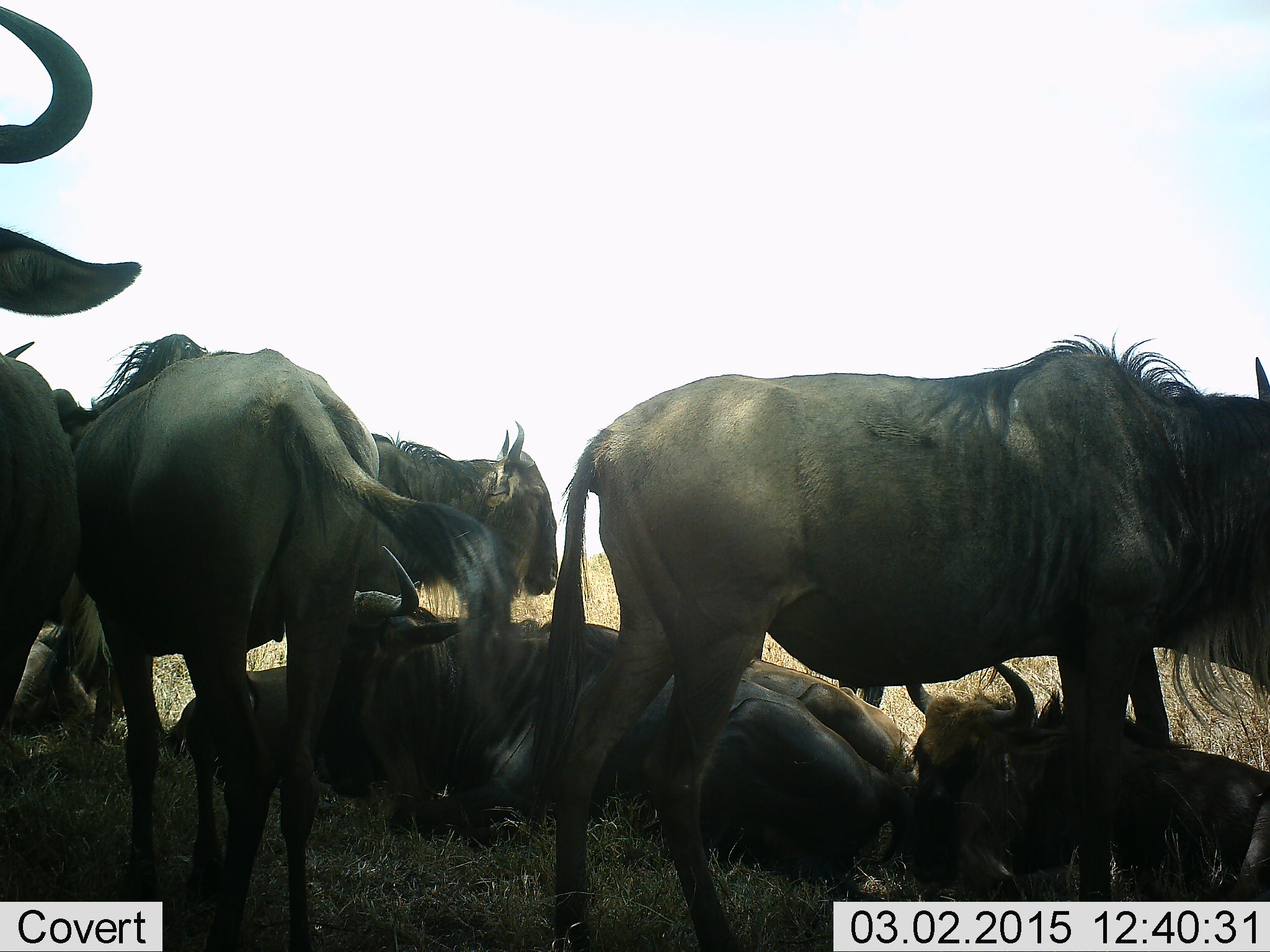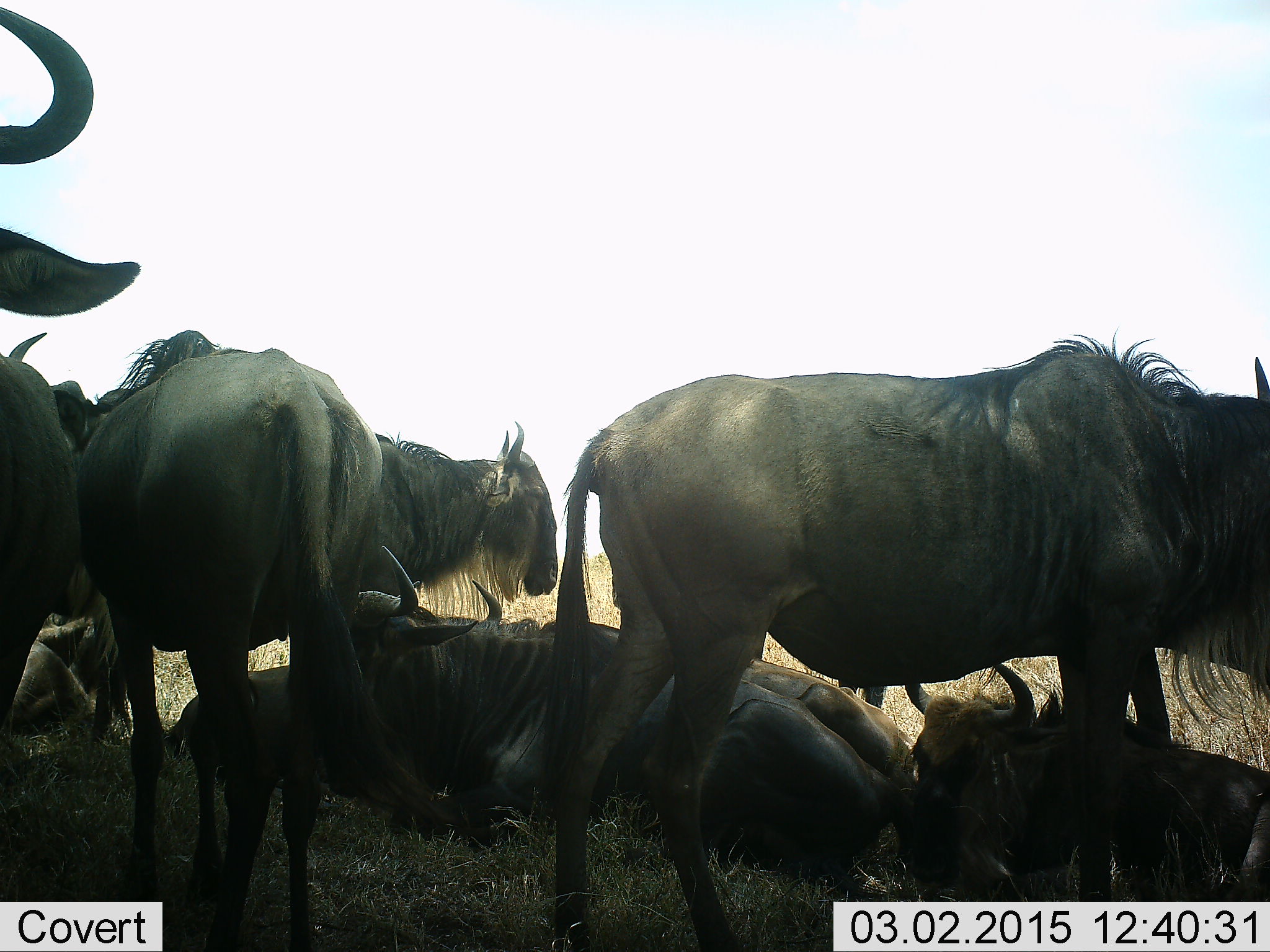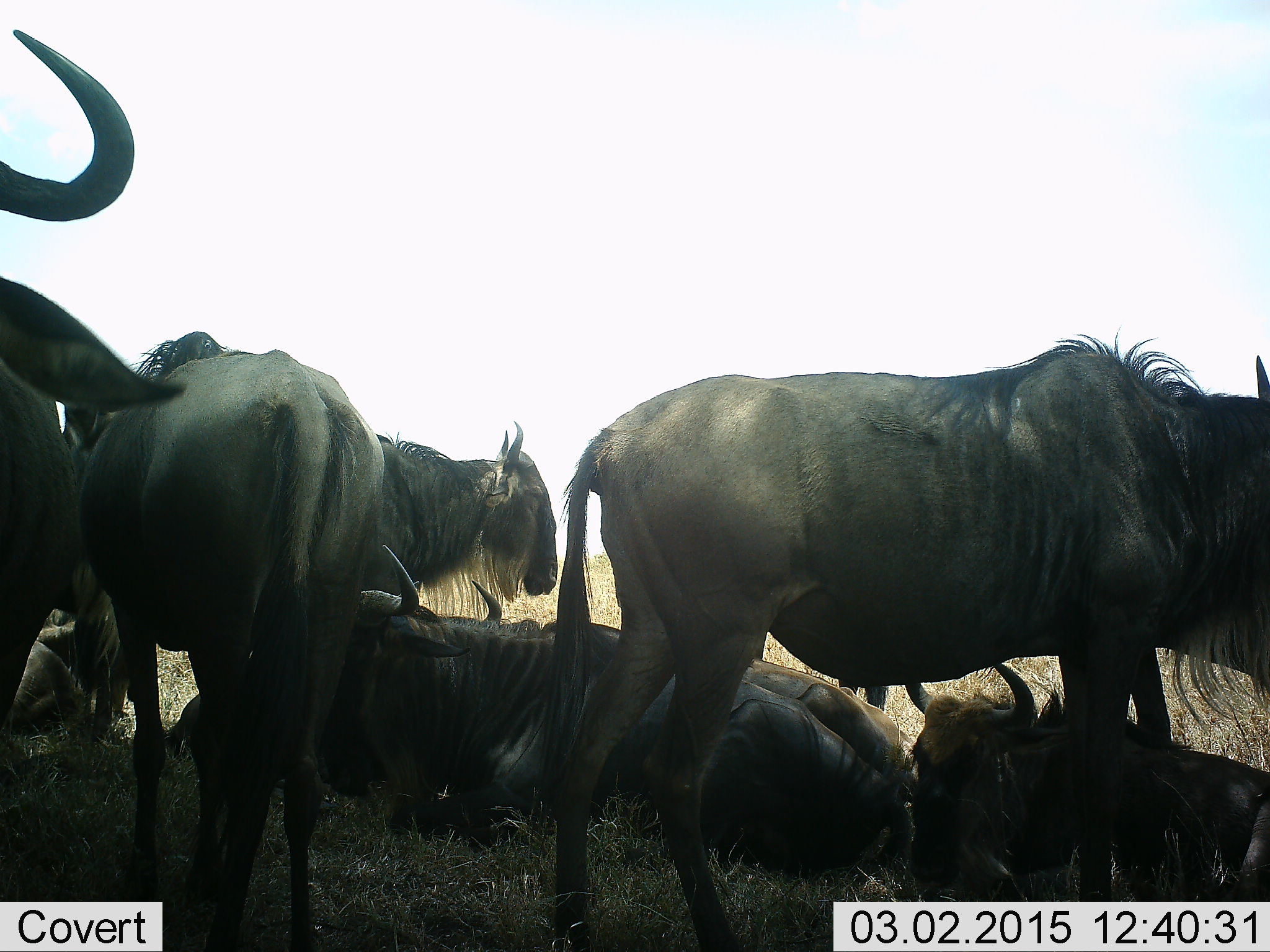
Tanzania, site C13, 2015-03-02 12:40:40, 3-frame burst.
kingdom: Animalia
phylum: Chordata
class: Mammalia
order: Artiodactyla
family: Bovidae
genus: Connochaetes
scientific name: Connochaetes taurinus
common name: blue wildebeest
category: wildebeest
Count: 9.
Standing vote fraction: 40%.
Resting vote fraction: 100%.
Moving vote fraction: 10%.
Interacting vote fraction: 0%.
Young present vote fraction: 0%.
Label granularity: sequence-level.